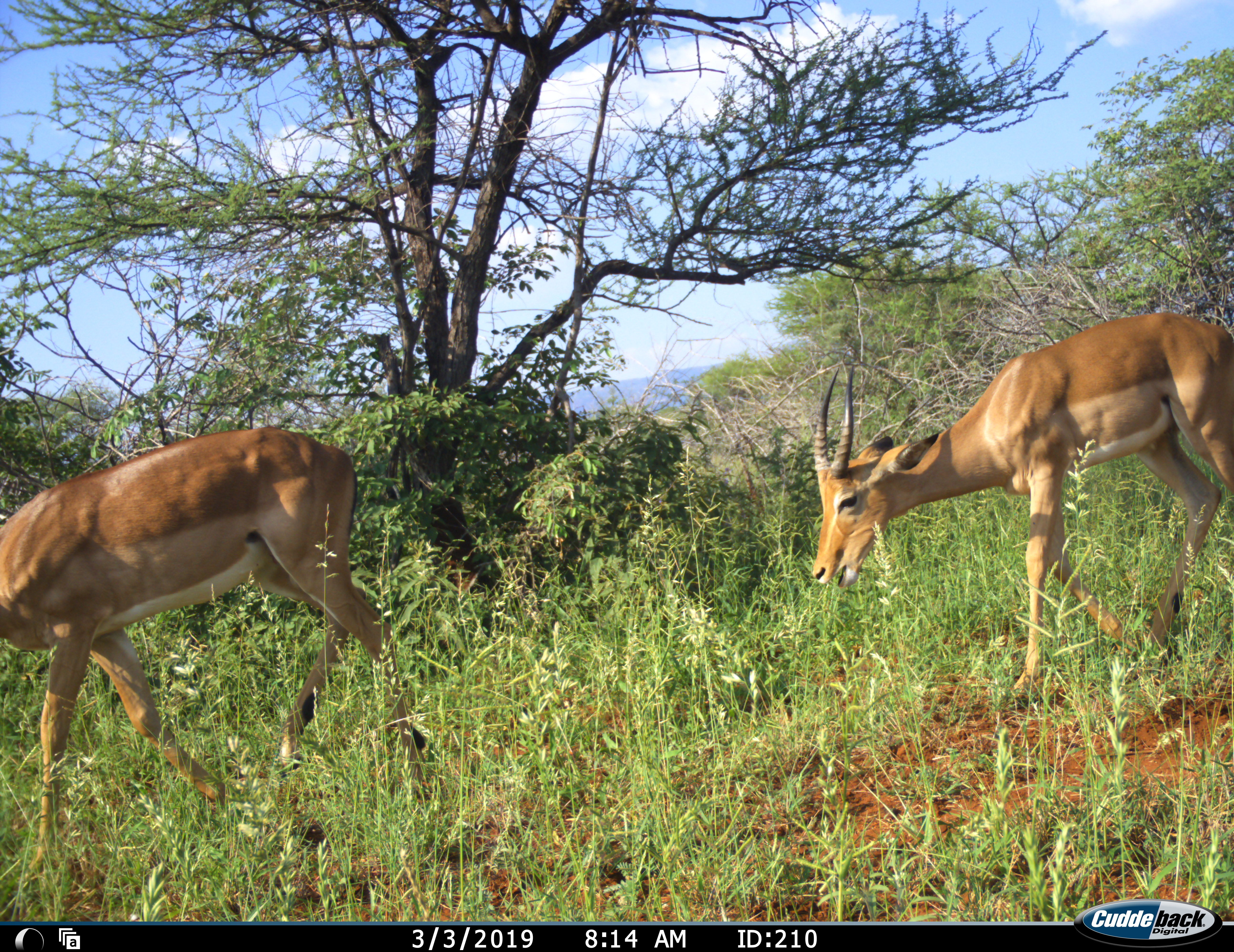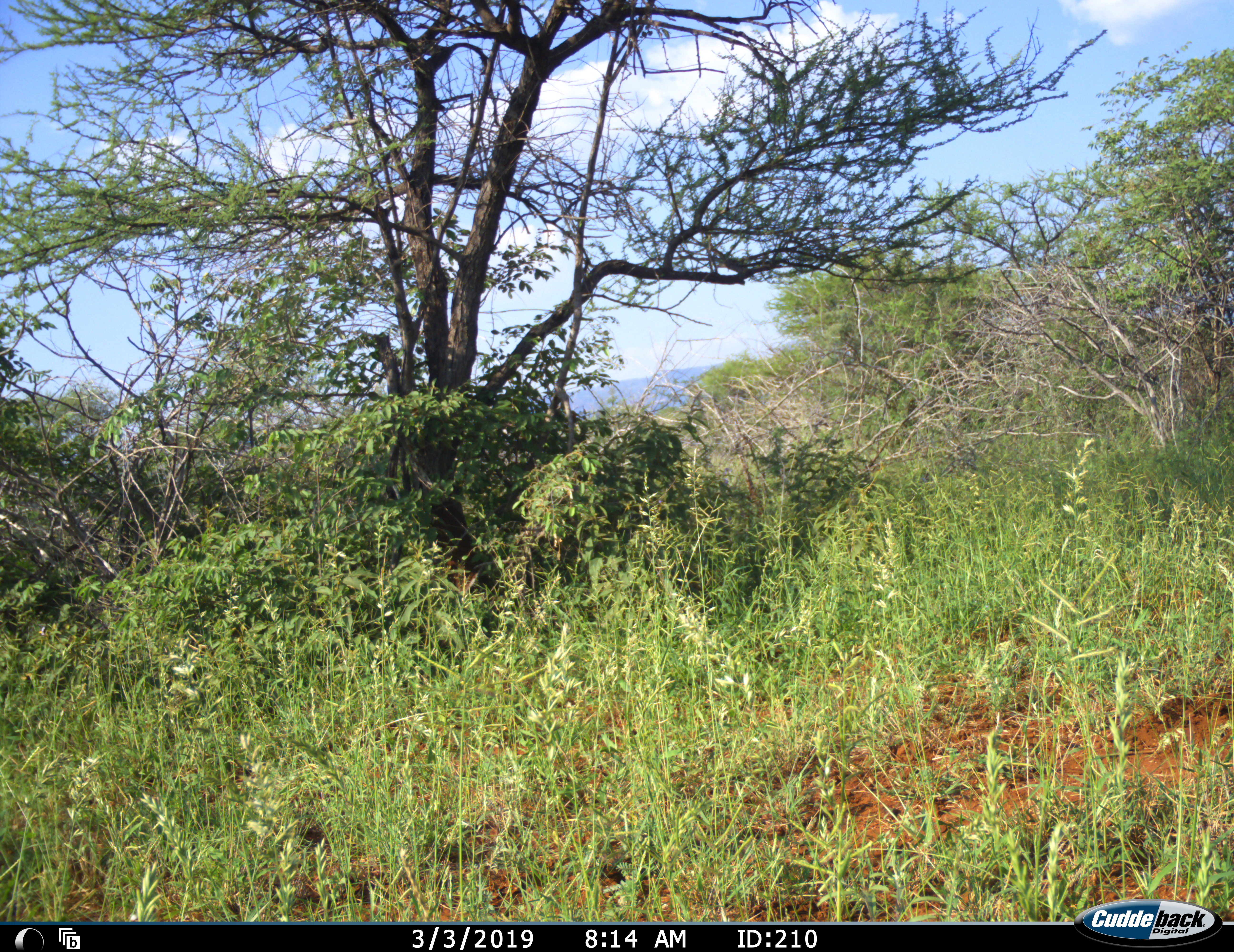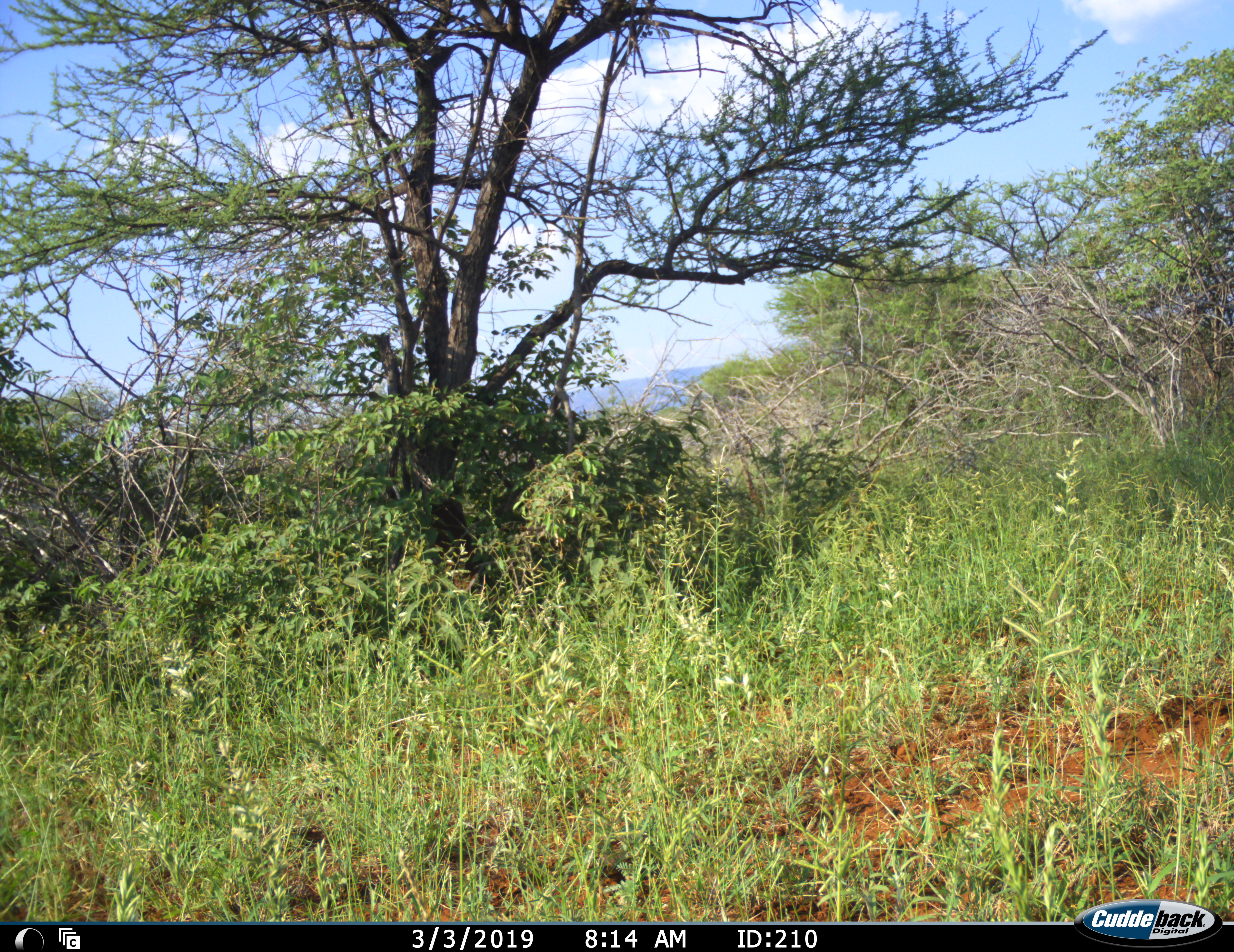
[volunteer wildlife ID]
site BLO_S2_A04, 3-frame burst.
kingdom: Animalia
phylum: Chordata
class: Mammalia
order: Artiodactyla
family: Bovidae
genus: Aepyceros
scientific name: Aepyceros melampus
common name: impala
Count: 2.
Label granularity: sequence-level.